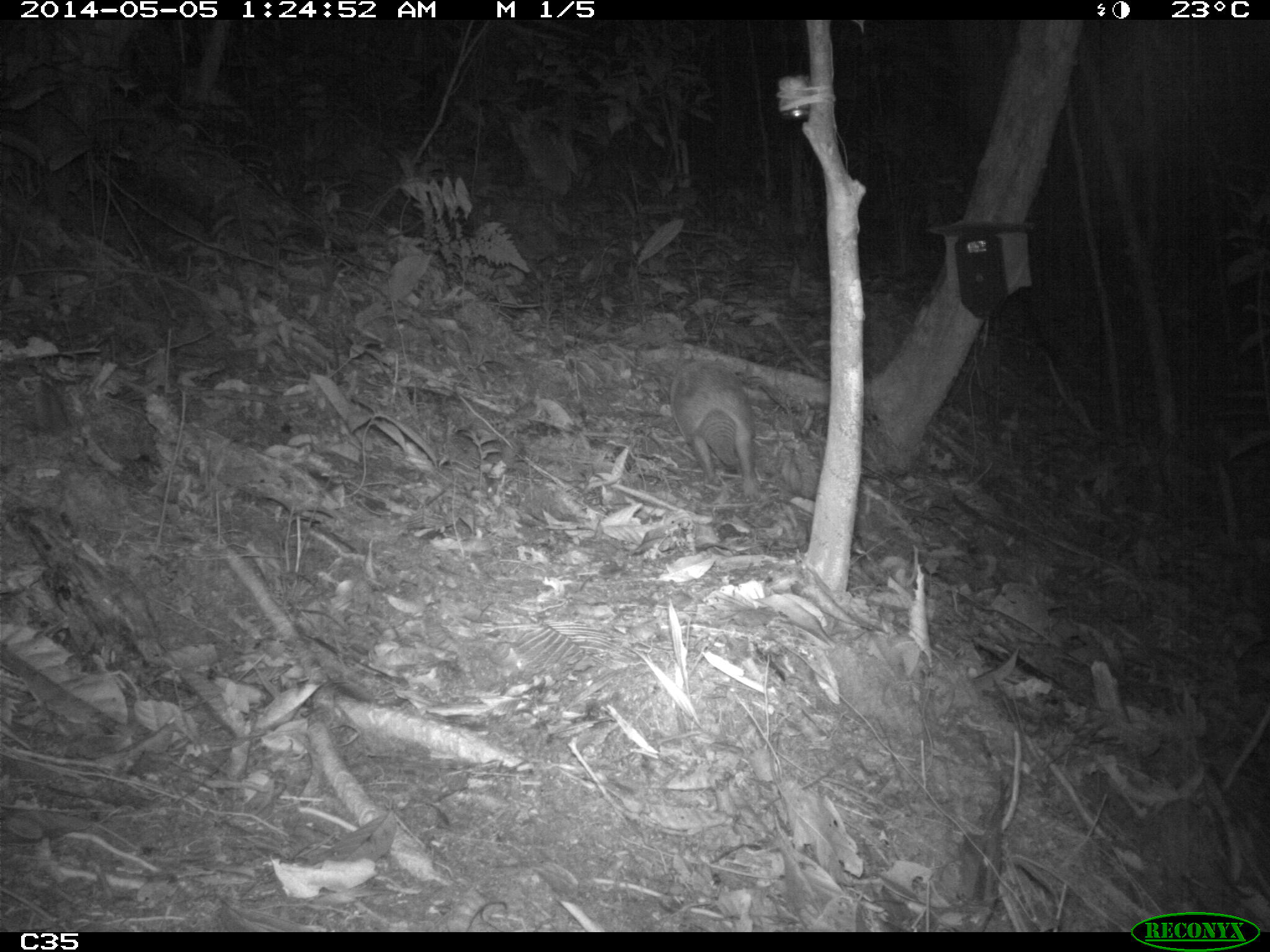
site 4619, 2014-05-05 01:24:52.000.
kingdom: Animalia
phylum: Chordata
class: Mammalia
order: Cingulata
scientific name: Cingulata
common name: armadillo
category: unknown armadillo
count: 1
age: adult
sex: male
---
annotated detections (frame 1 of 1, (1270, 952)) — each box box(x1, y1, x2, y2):
unknown armadillo: box(670, 358, 759, 497)